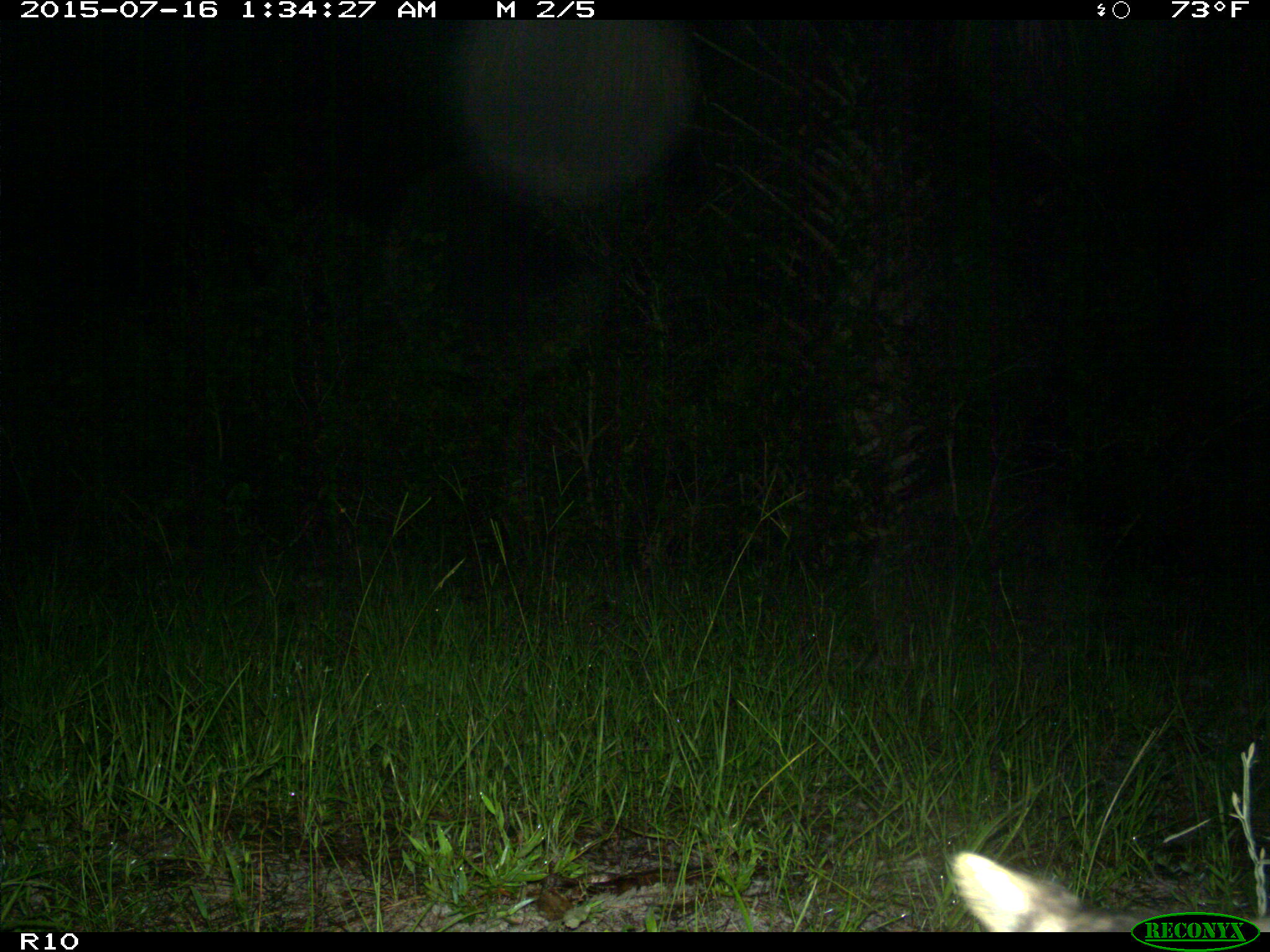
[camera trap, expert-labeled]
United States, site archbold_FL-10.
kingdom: Animalia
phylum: Chordata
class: Mammalia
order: Carnivora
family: Procyonidae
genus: Procyon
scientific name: Procyon lotor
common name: common raccoon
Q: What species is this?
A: Procyon lotor (common raccoon).